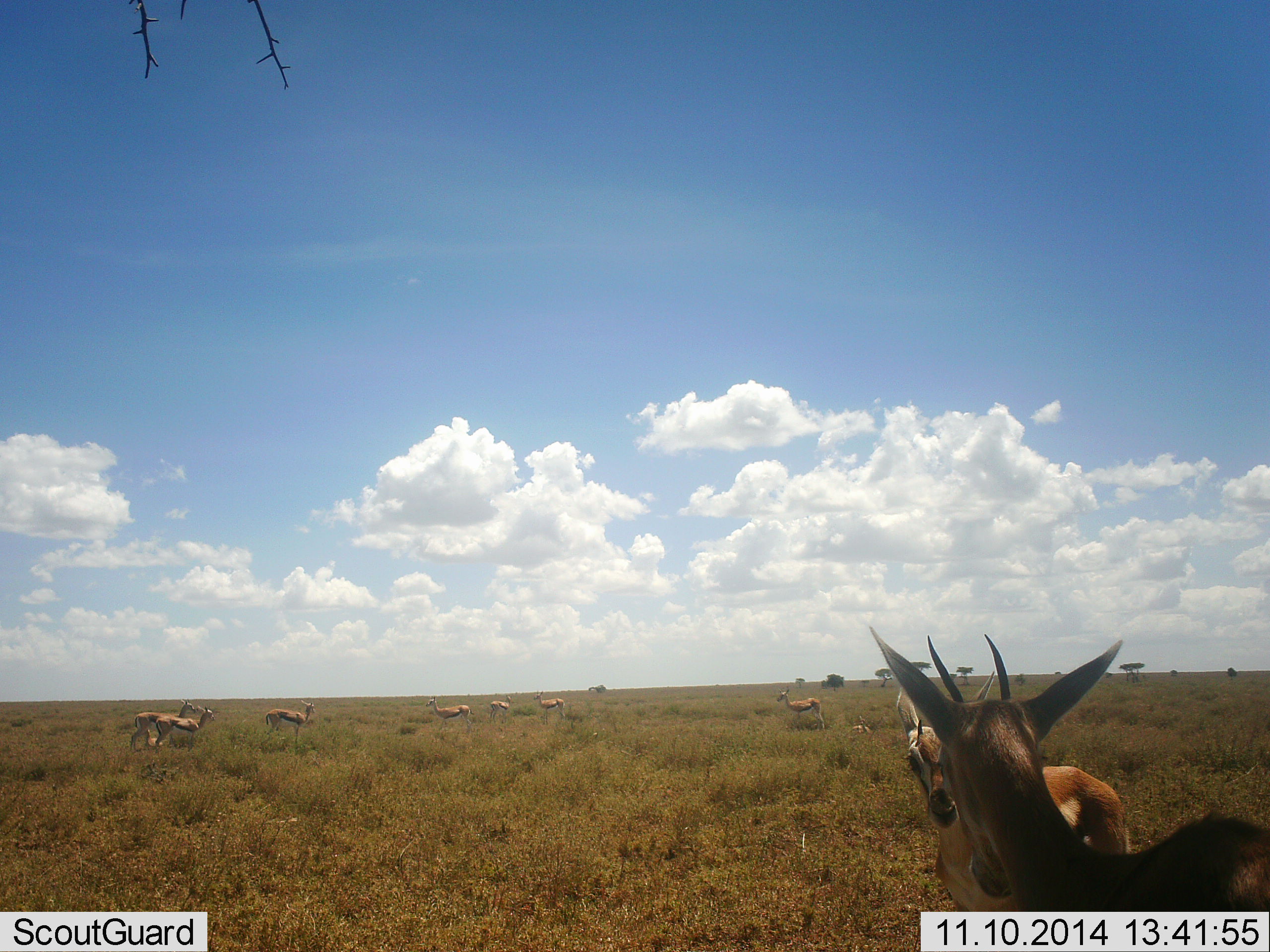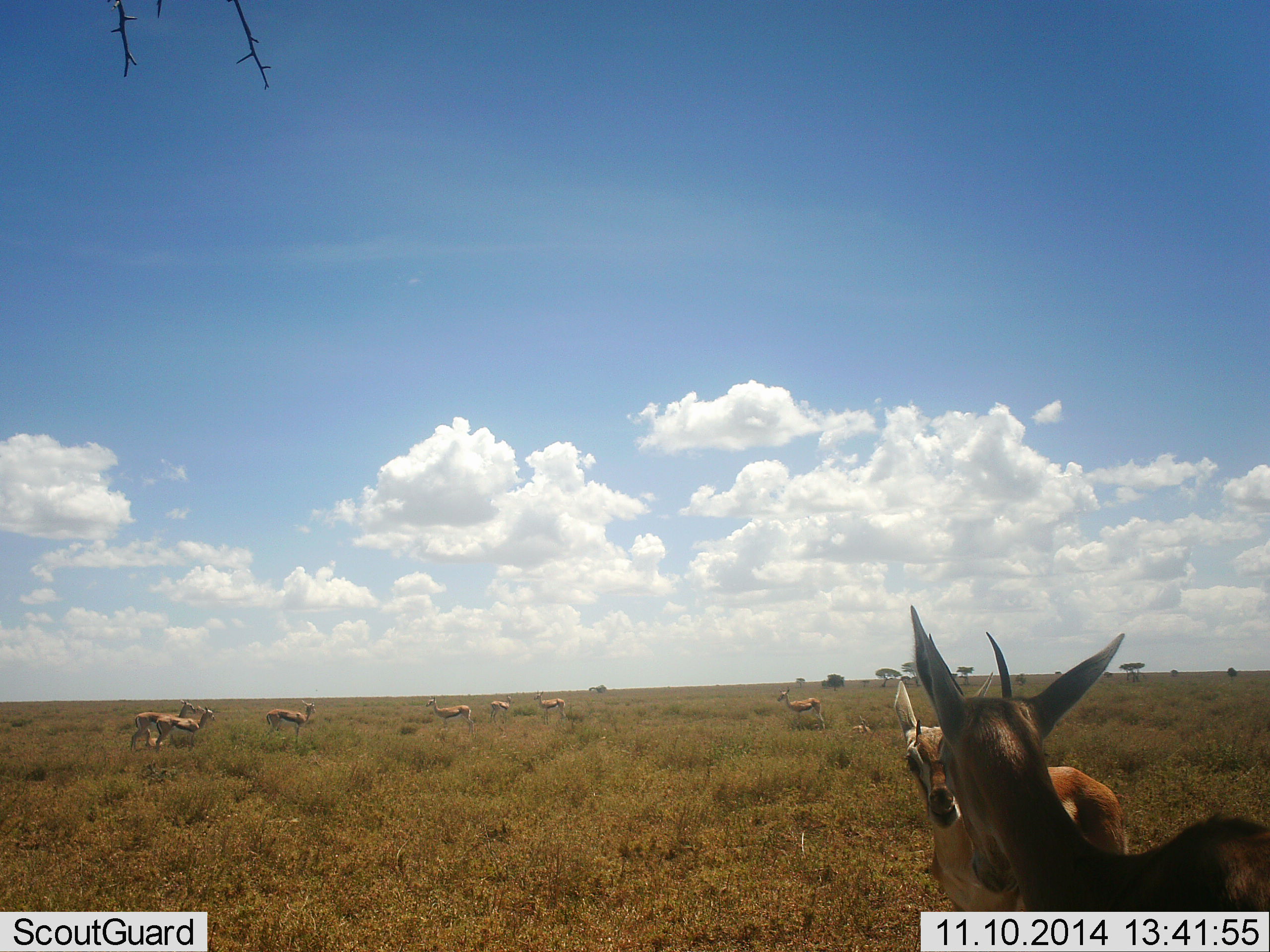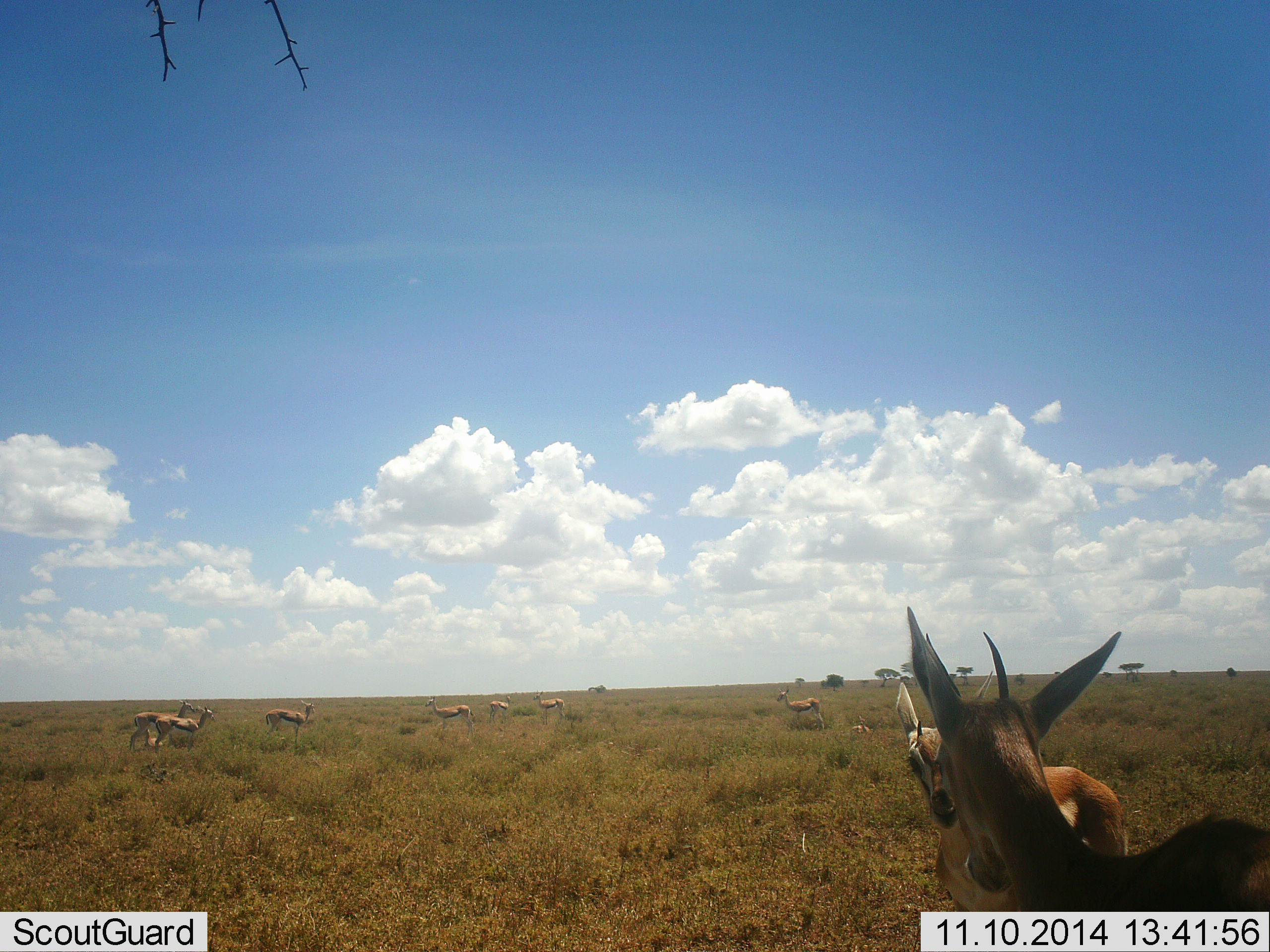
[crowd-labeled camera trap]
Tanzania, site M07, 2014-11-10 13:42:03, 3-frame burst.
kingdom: Animalia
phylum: Chordata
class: Mammalia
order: Artiodactyla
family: Bovidae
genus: Eudorcas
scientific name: Eudorcas thomsonii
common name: thomson's gazelle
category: gazellethomsons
Gazellethomsons (thomson's gazelle) (Eudorcas thomsonii), count 10. Behavior (volunteer vote fractions): standing 90%, resting 0%, moving 10%, interacting 0%. Young present (vote fraction): 0%. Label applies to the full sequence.